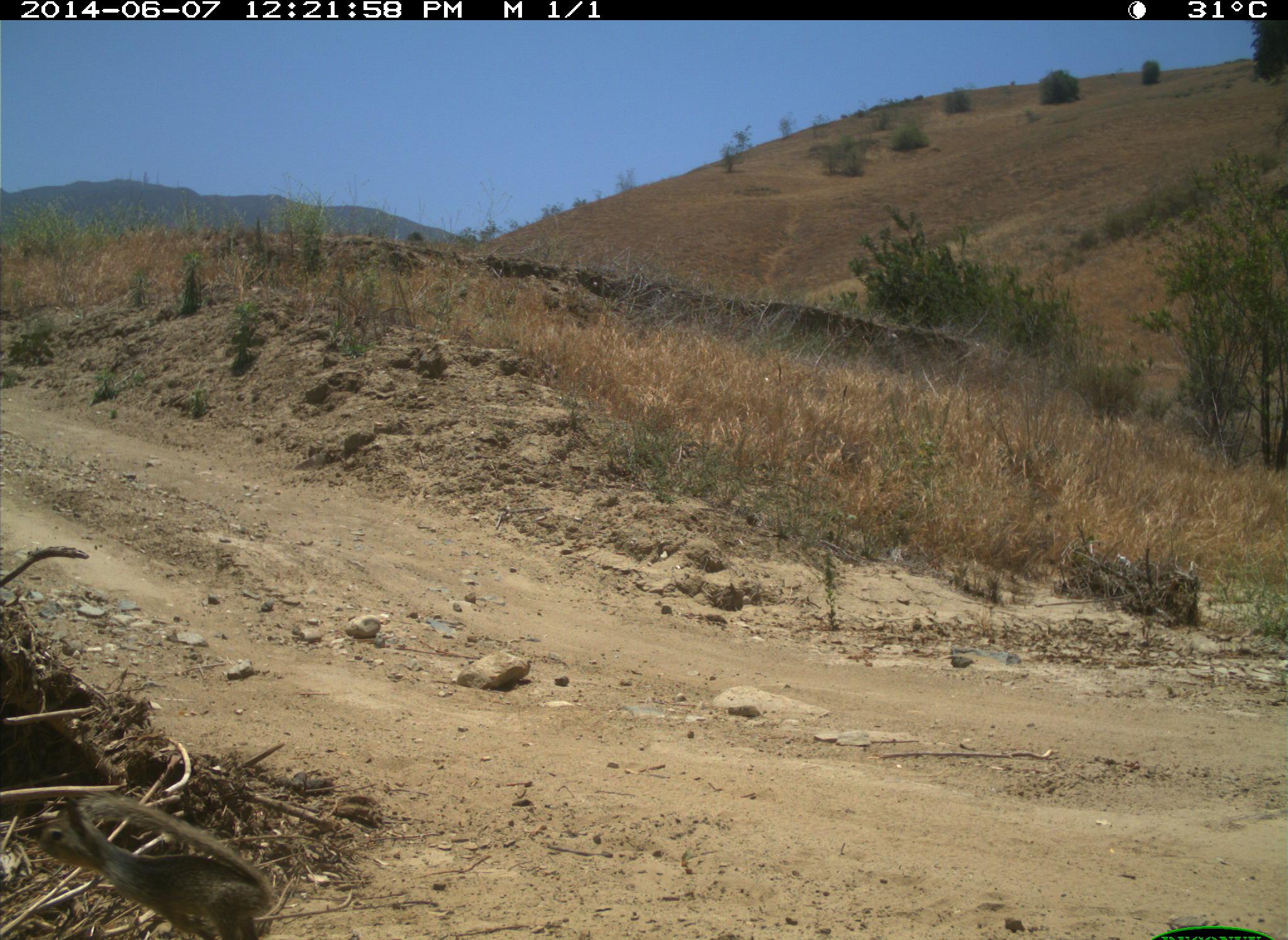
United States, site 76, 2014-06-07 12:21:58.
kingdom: Animalia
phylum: Chordata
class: Mammalia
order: Rodentia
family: Sciuridae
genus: Sciurus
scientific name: Sciurus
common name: squirrel